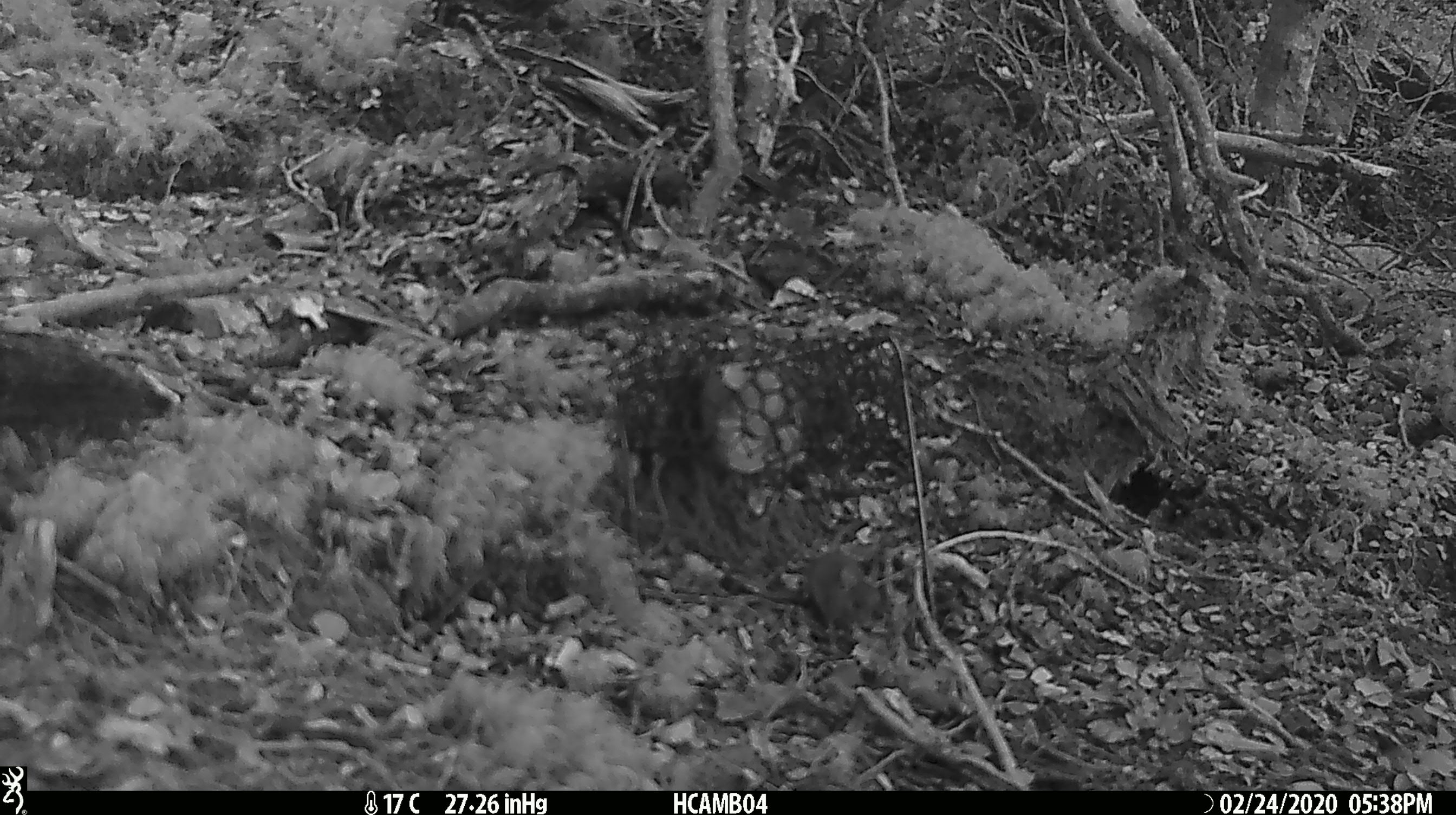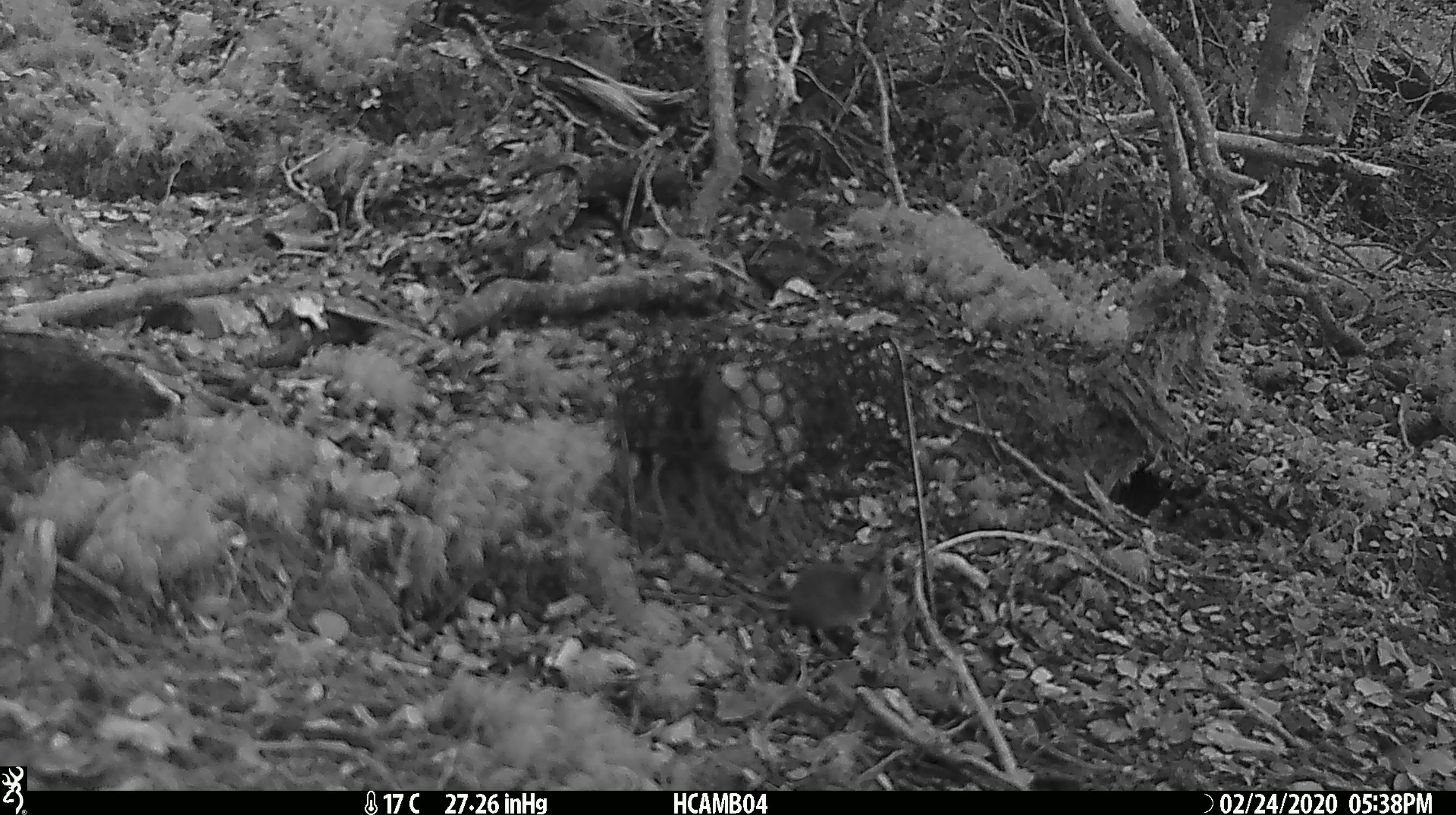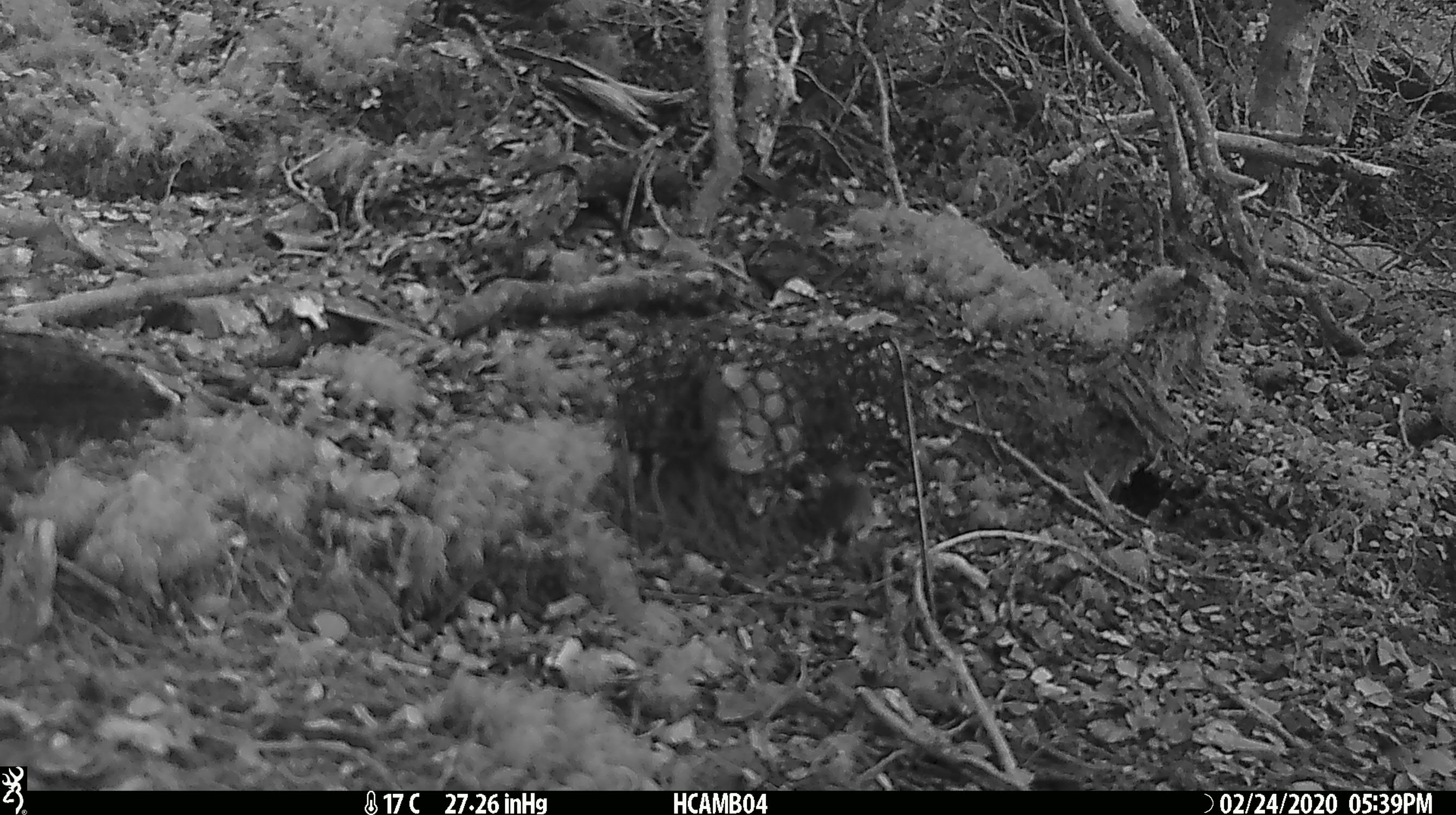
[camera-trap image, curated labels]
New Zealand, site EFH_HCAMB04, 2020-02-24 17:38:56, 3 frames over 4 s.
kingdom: Animalia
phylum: Chordata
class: Mammalia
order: Rodentia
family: Muridae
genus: Mus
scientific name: Mus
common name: mouse